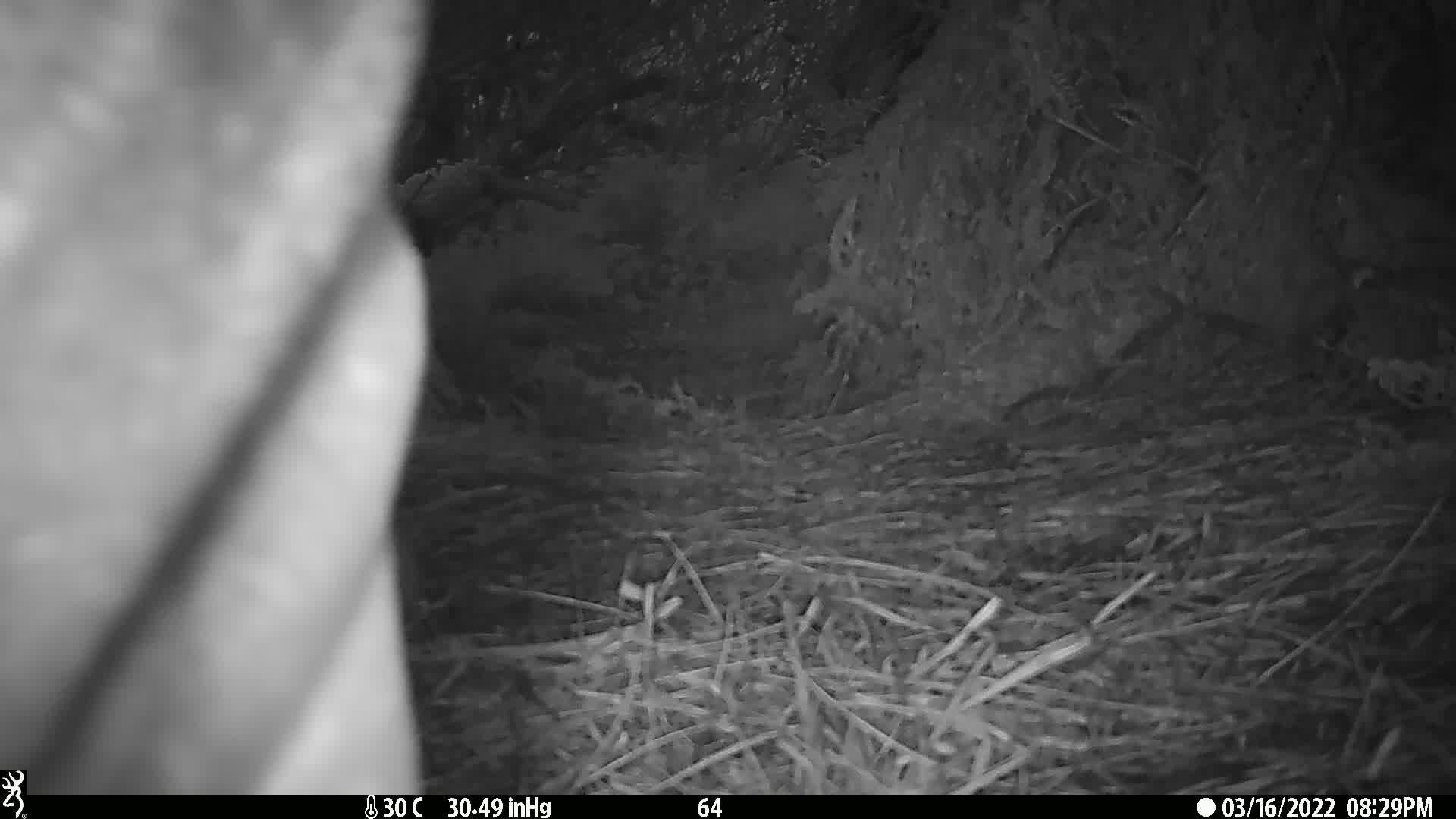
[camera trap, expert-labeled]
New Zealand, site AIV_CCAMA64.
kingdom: Animalia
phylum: Chordata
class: Mammalia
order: Carnivora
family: Otariidae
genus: Phocarctos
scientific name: Phocarctos hookeri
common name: new zealand sea lion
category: sealion